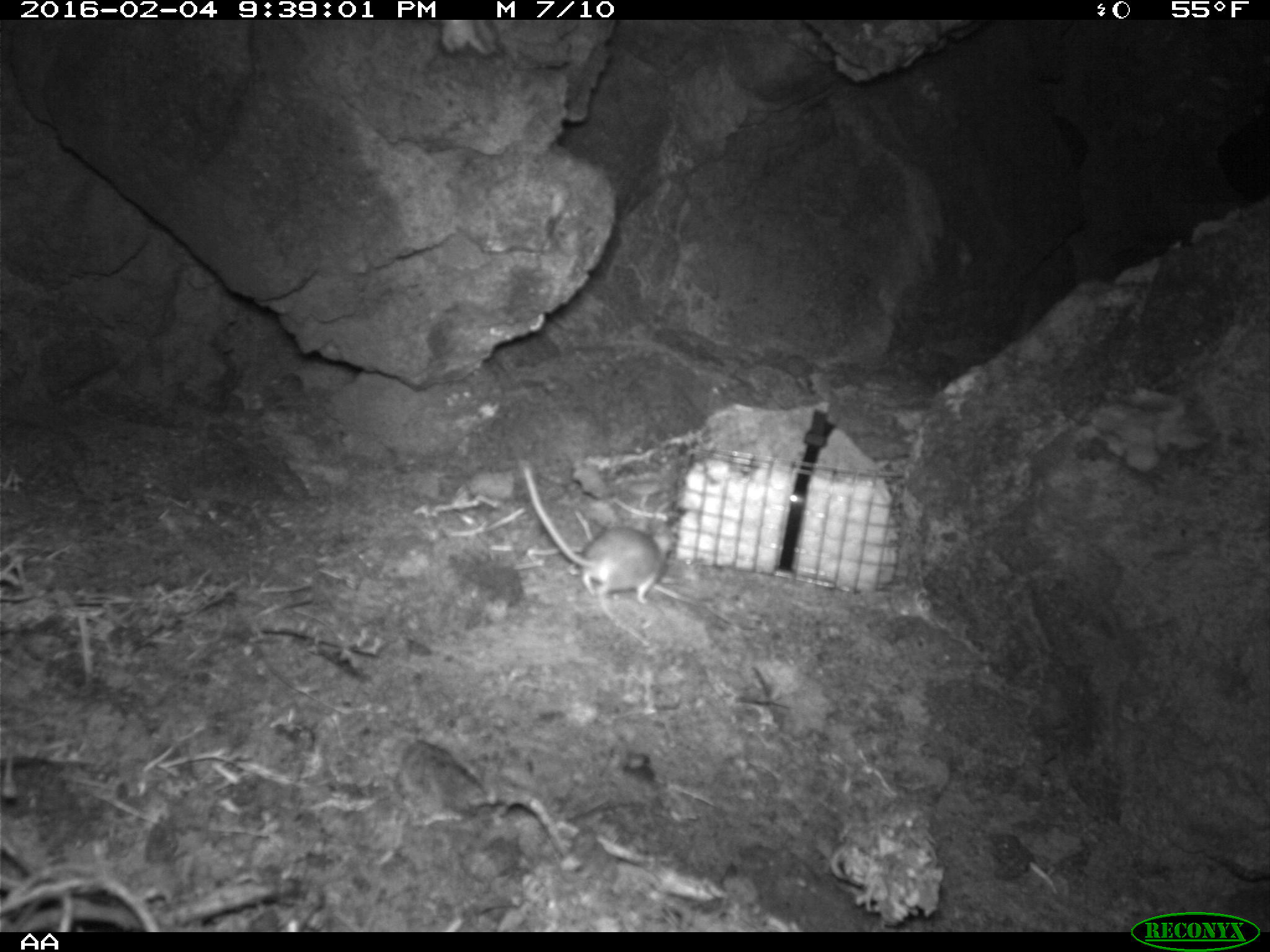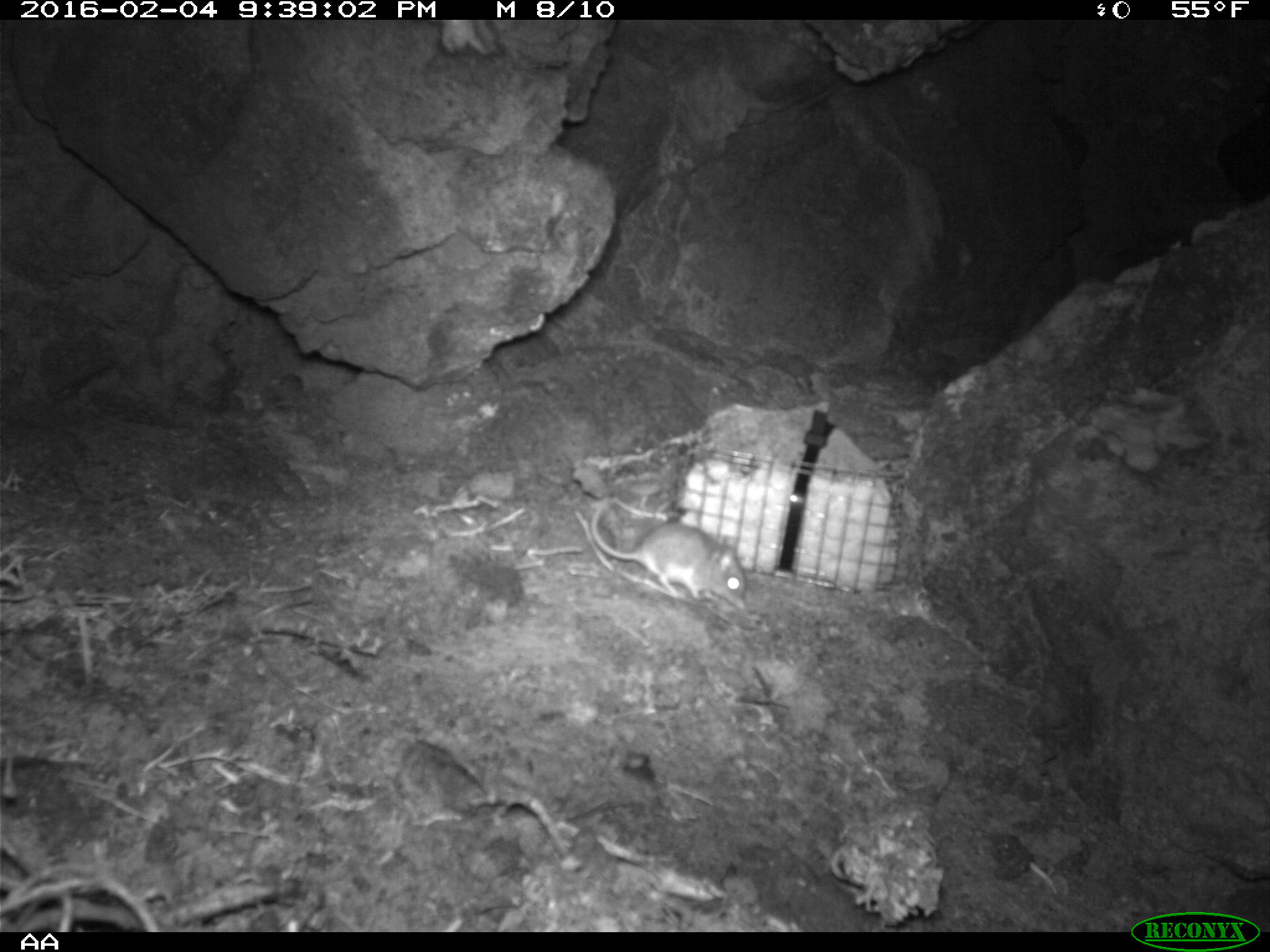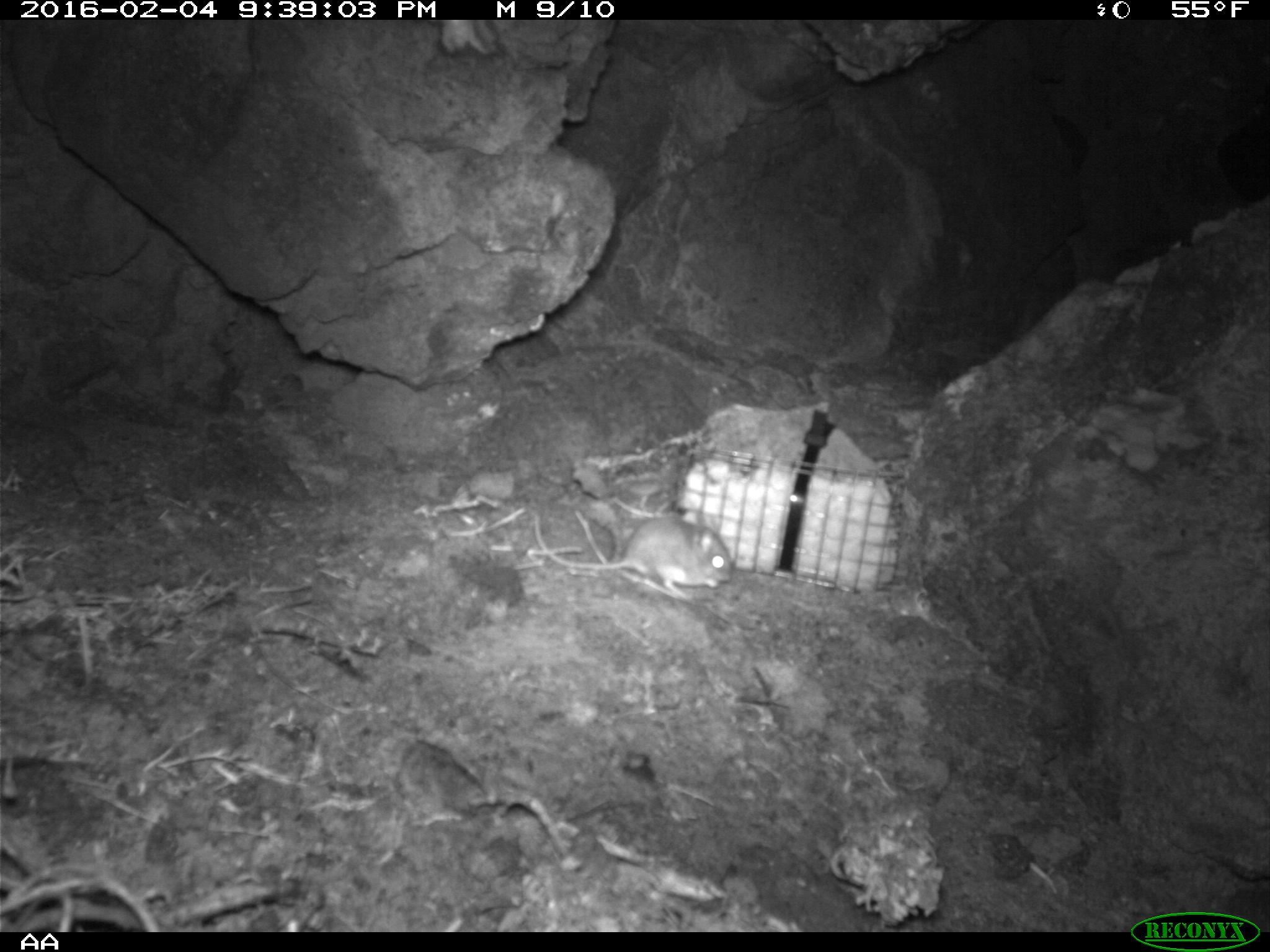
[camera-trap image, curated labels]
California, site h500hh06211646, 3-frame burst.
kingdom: Animalia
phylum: Chordata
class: Mammalia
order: Rodentia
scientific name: Rodentia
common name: rodent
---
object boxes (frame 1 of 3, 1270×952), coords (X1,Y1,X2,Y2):
rodent: (521,460,673,604)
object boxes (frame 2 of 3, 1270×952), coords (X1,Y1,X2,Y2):
rodent: (592,502,748,607)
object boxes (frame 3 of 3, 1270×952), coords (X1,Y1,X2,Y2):
rodent: (531,510,730,598)